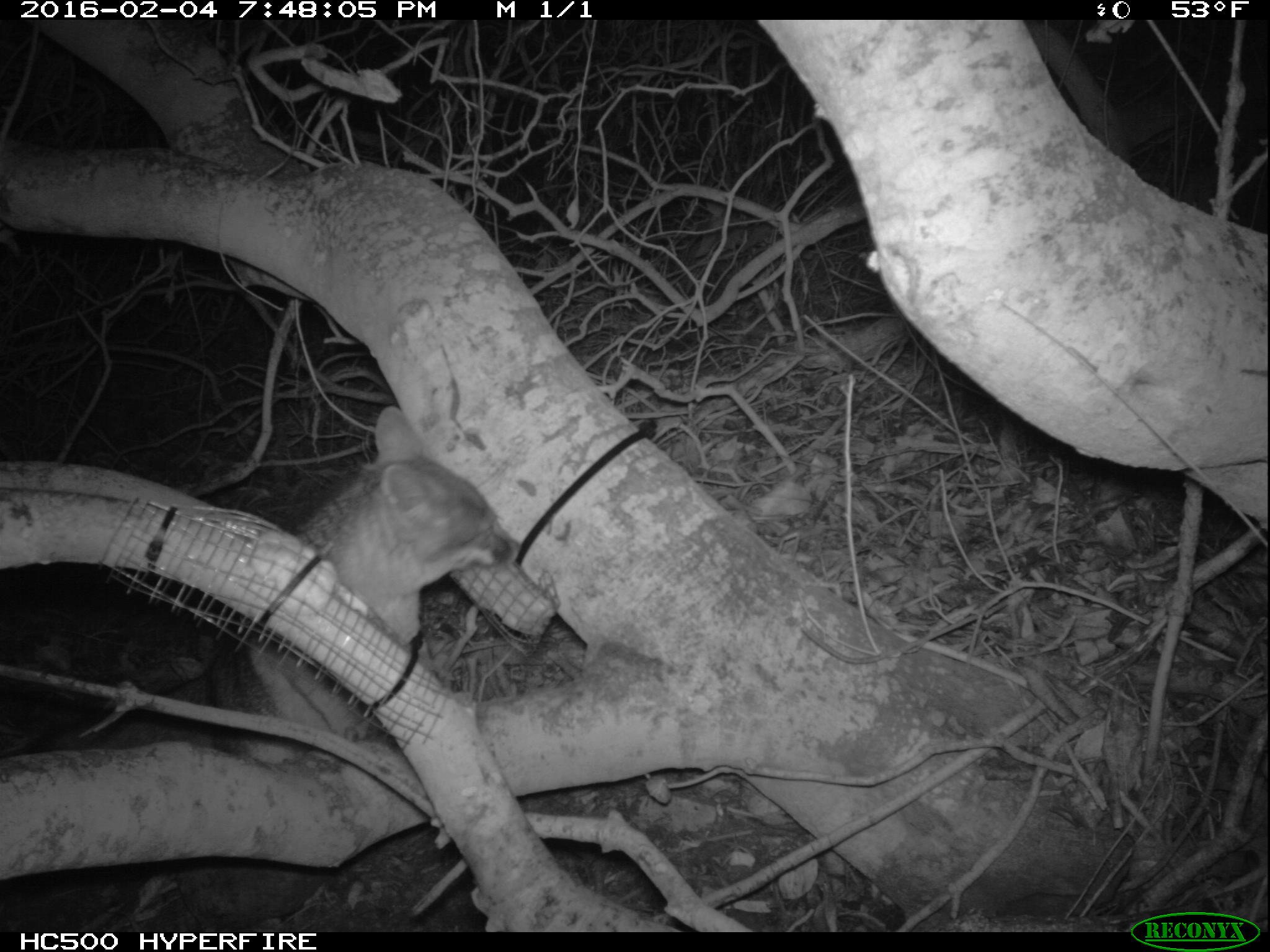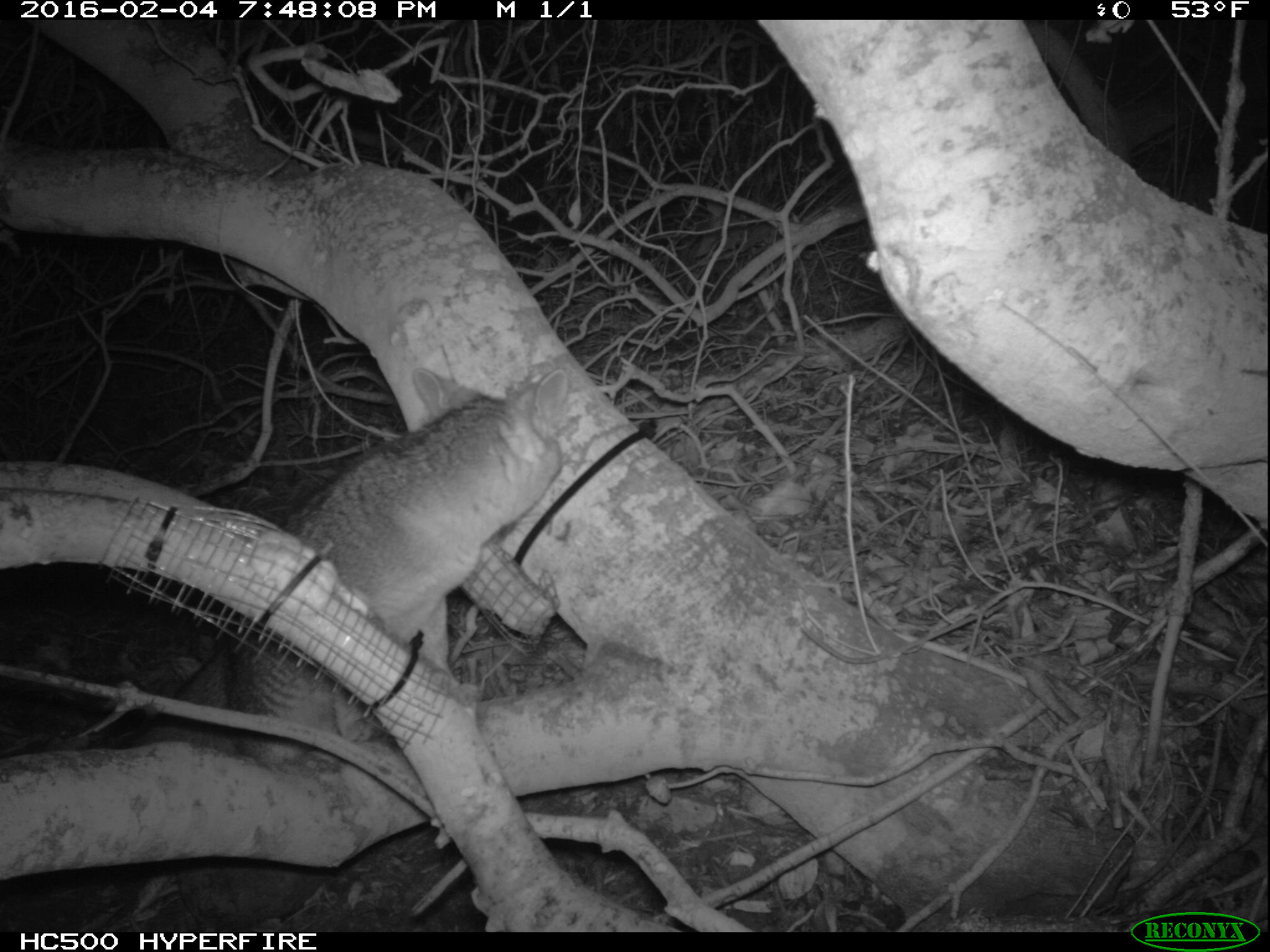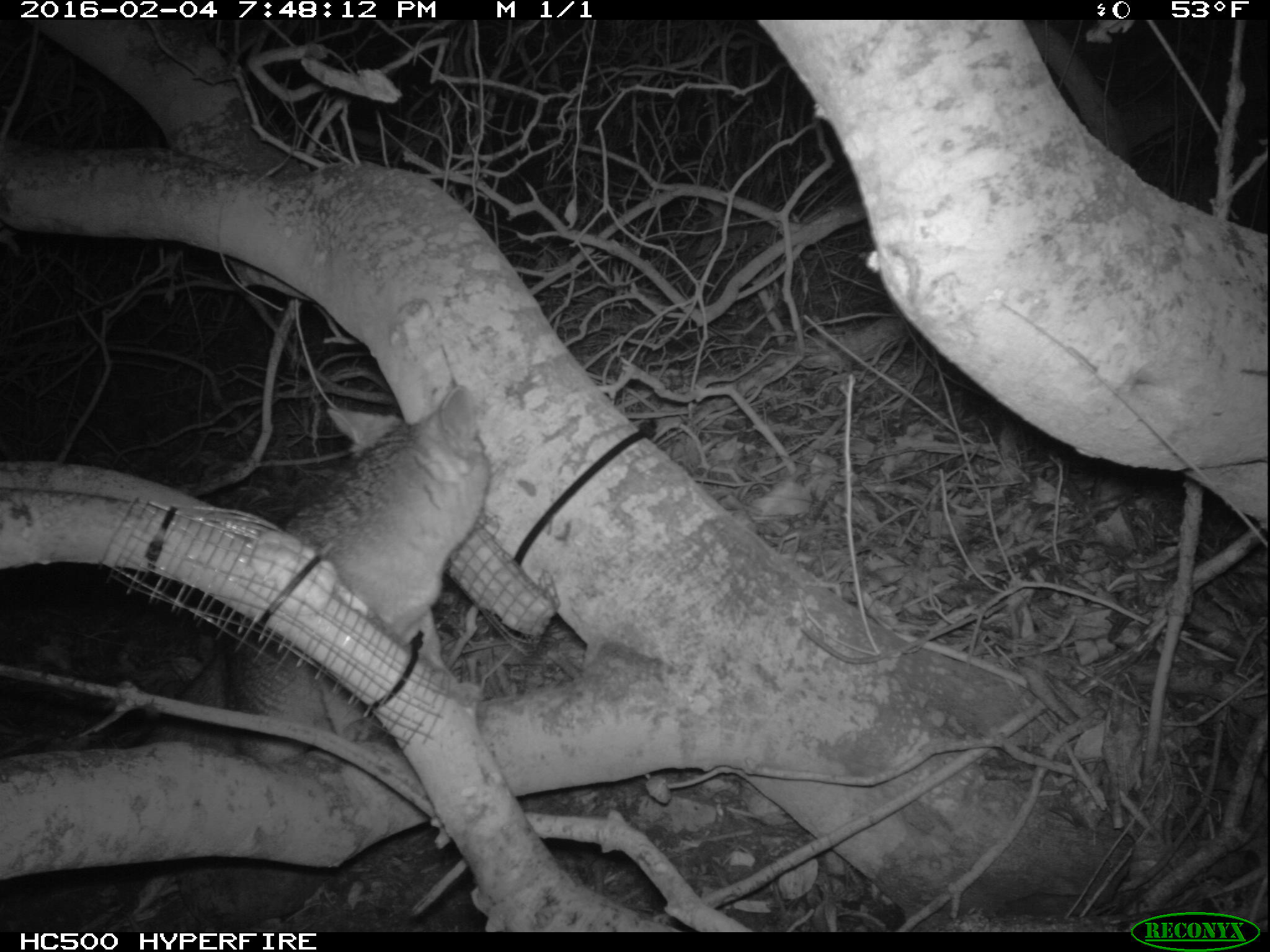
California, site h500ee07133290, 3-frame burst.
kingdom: Animalia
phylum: Chordata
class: Mammalia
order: Carnivora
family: Canidae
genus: Urocyon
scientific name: Urocyon littoralis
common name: island fox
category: fox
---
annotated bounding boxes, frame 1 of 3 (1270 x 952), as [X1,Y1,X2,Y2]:
fox: [37,406,526,773]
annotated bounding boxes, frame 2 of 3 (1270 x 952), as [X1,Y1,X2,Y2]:
fox: [122,355,573,780]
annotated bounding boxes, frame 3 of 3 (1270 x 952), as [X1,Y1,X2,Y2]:
fox: [138,386,491,765]